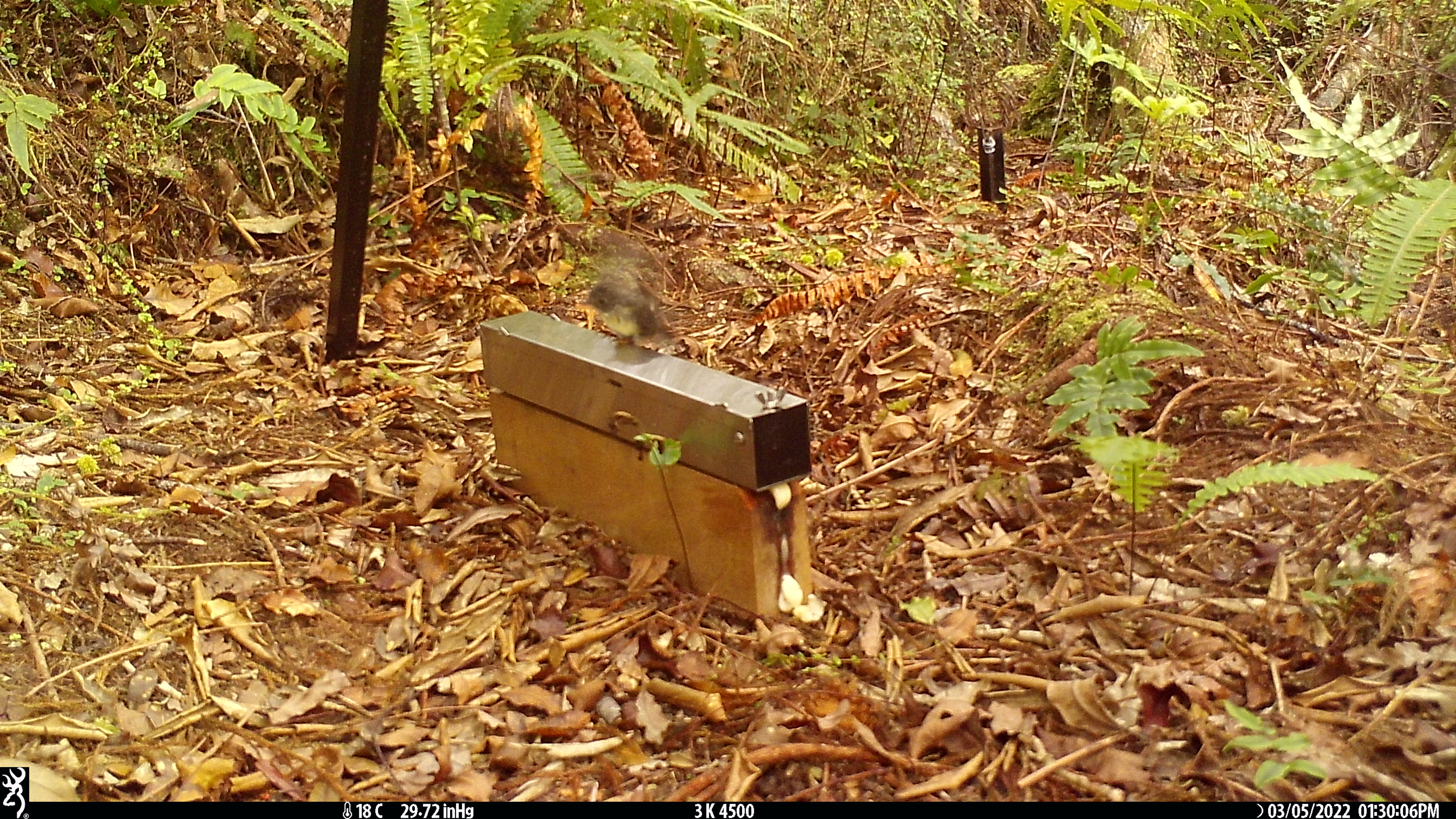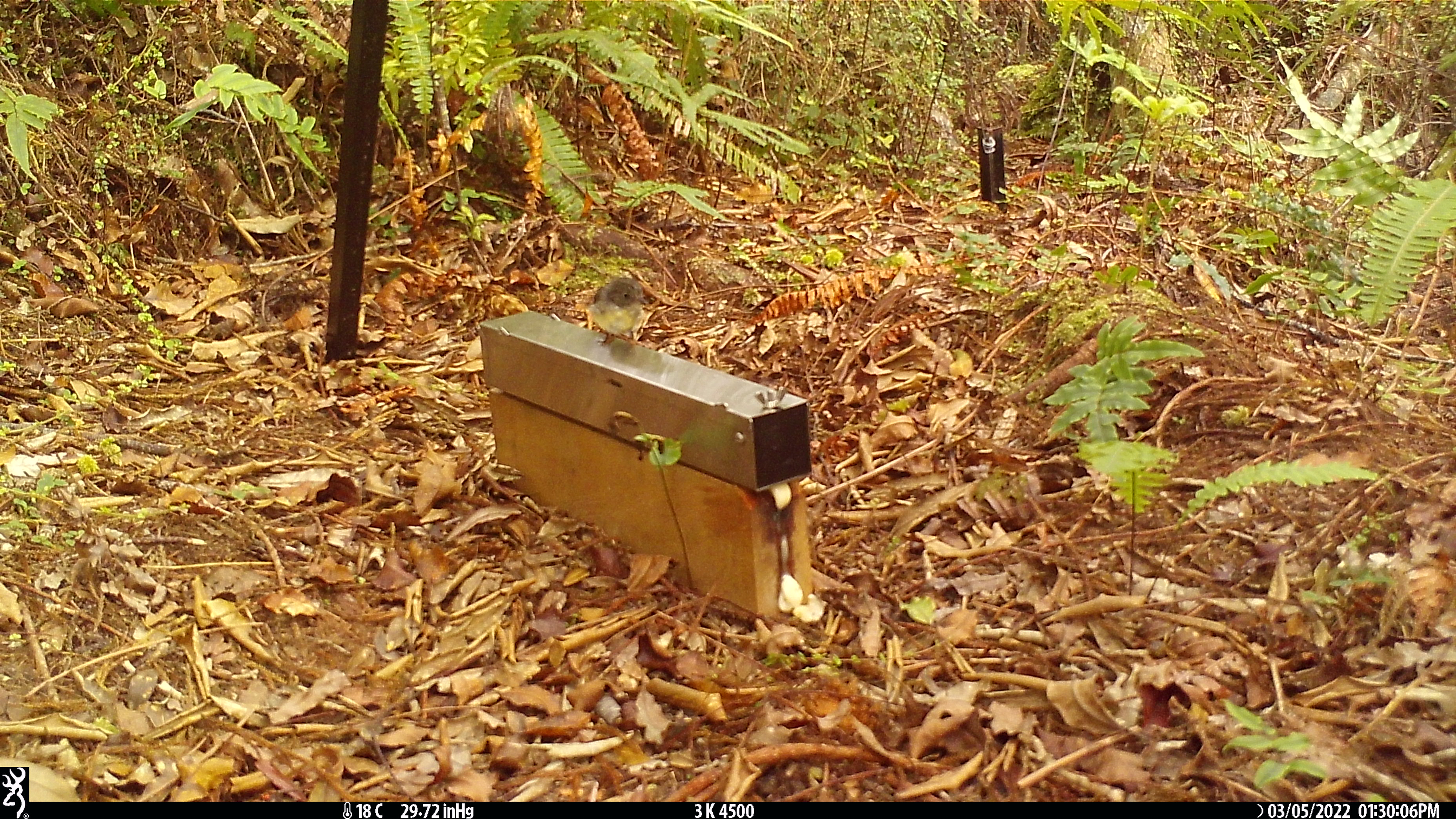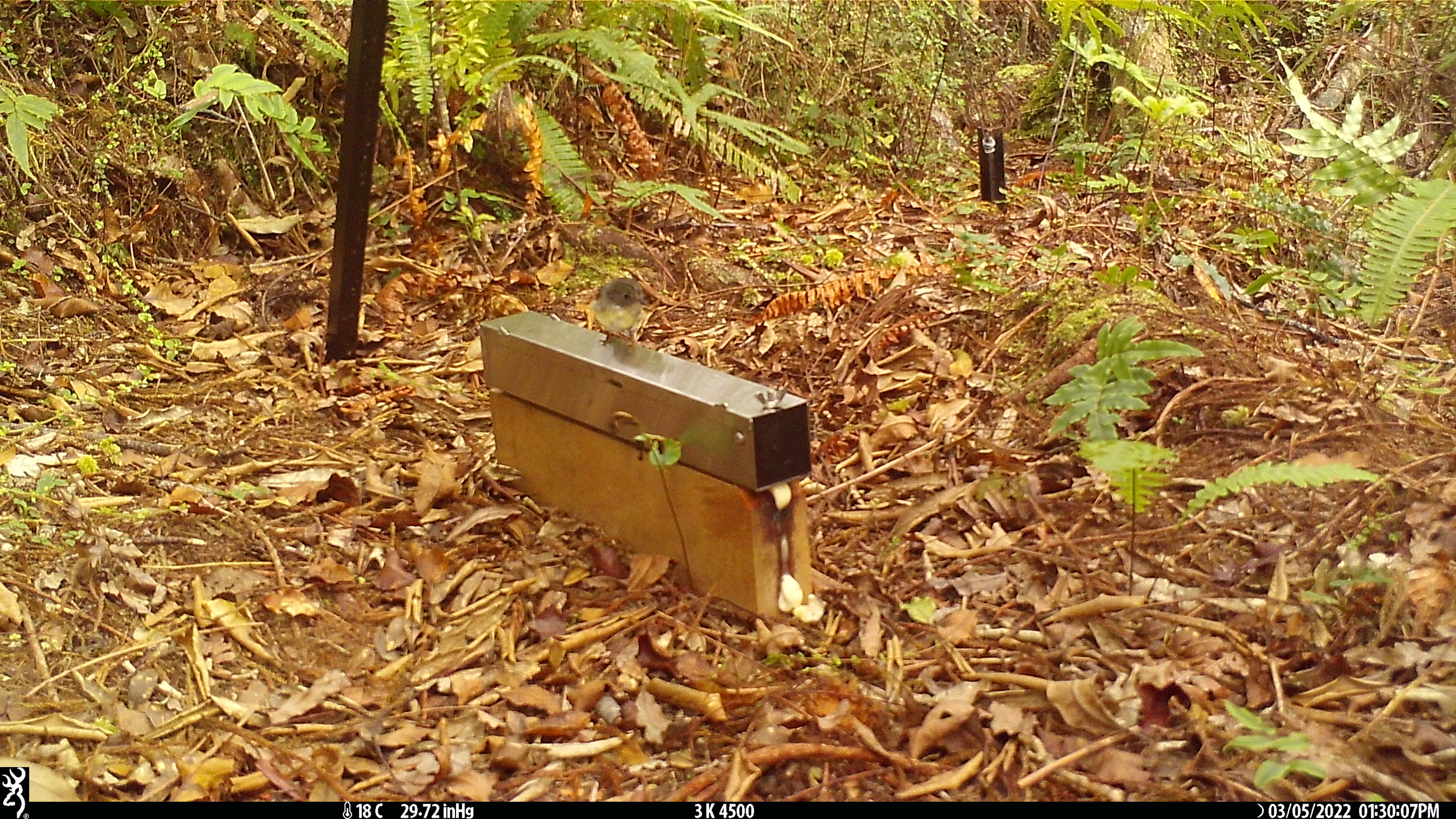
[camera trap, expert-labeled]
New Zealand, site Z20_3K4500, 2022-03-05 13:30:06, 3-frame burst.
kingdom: Animalia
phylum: Chordata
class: Aves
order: Passeriformes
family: Petroicidae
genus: Petroica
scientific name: Petroica macrocephala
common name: tomtit